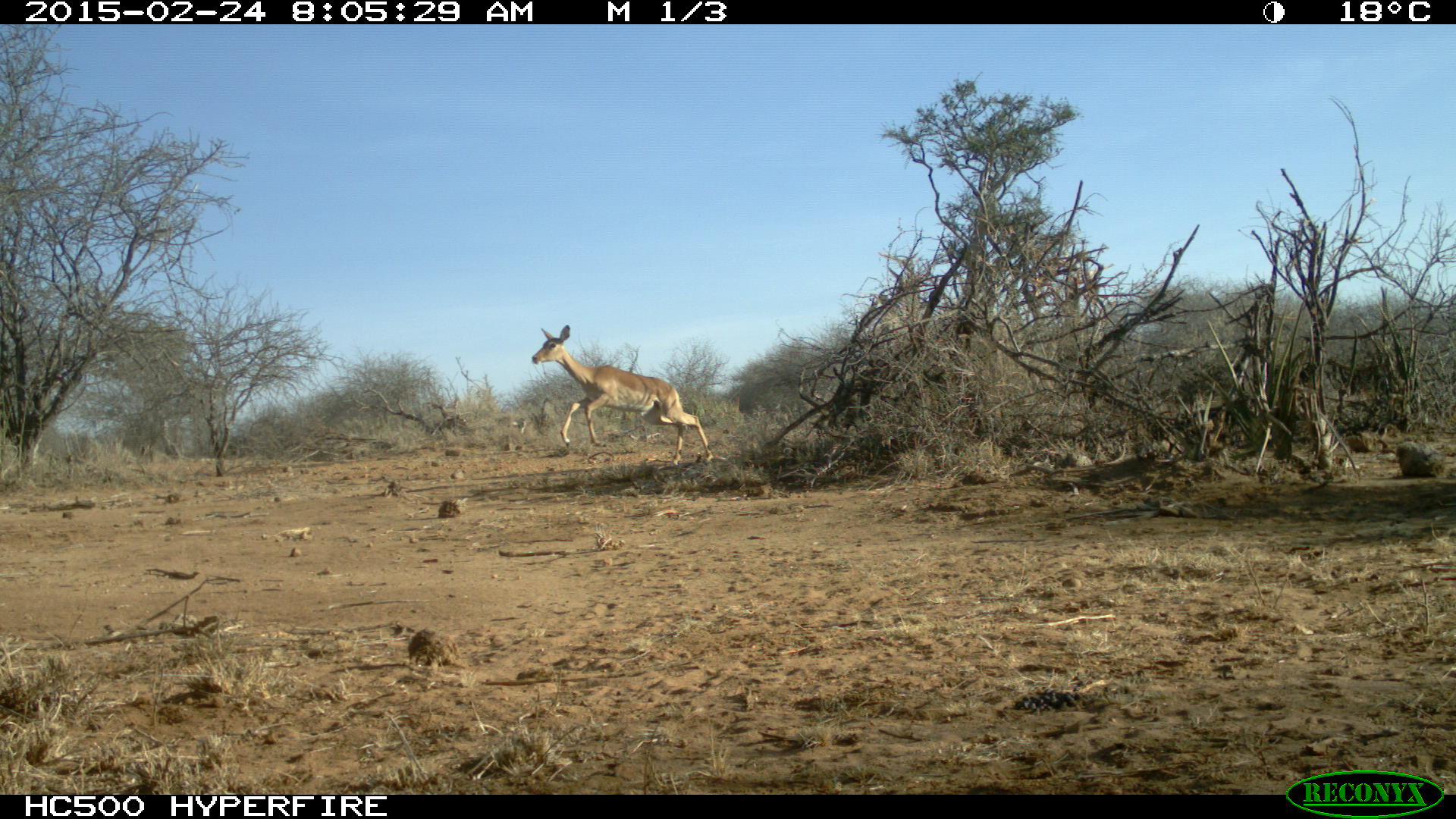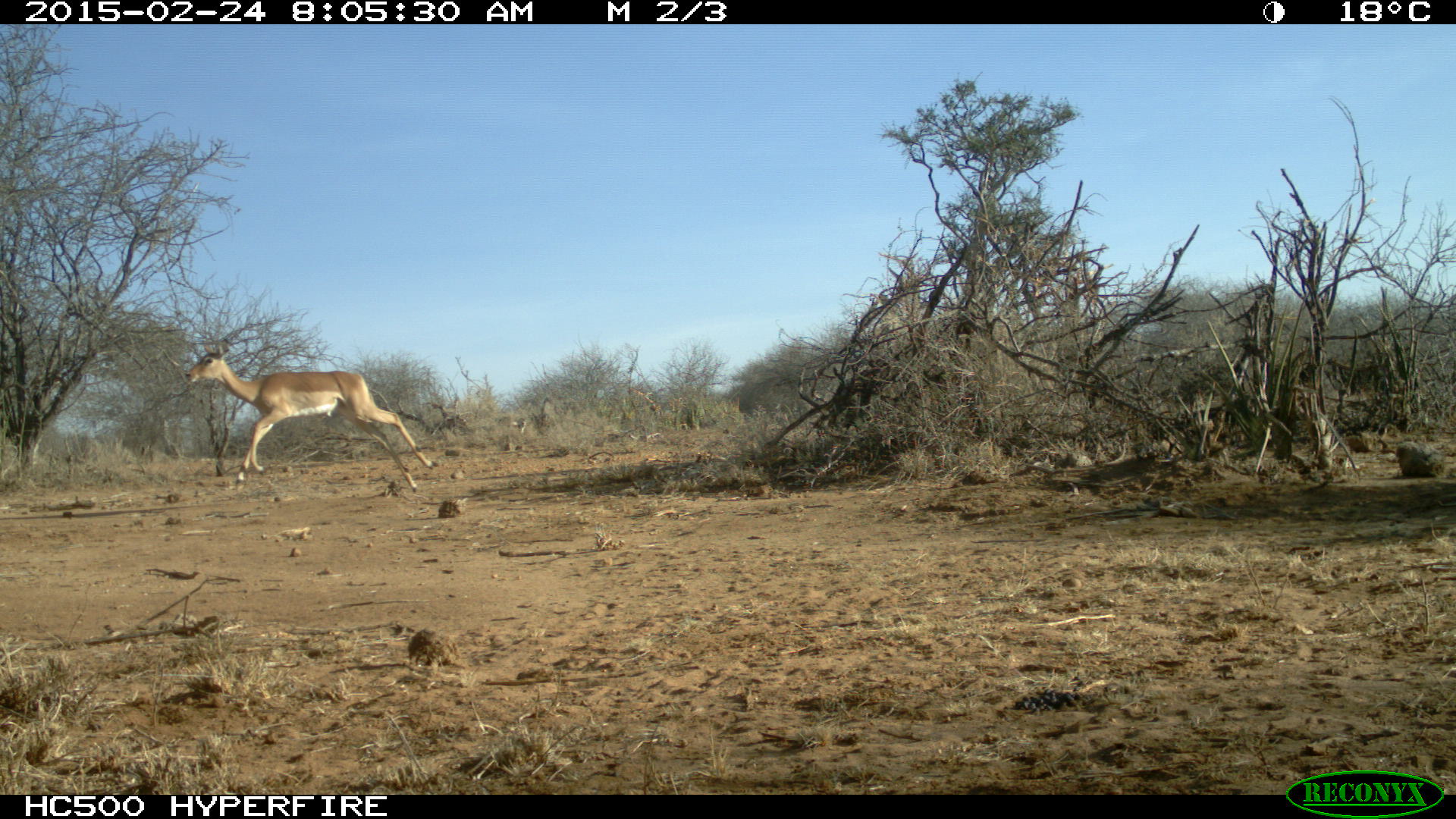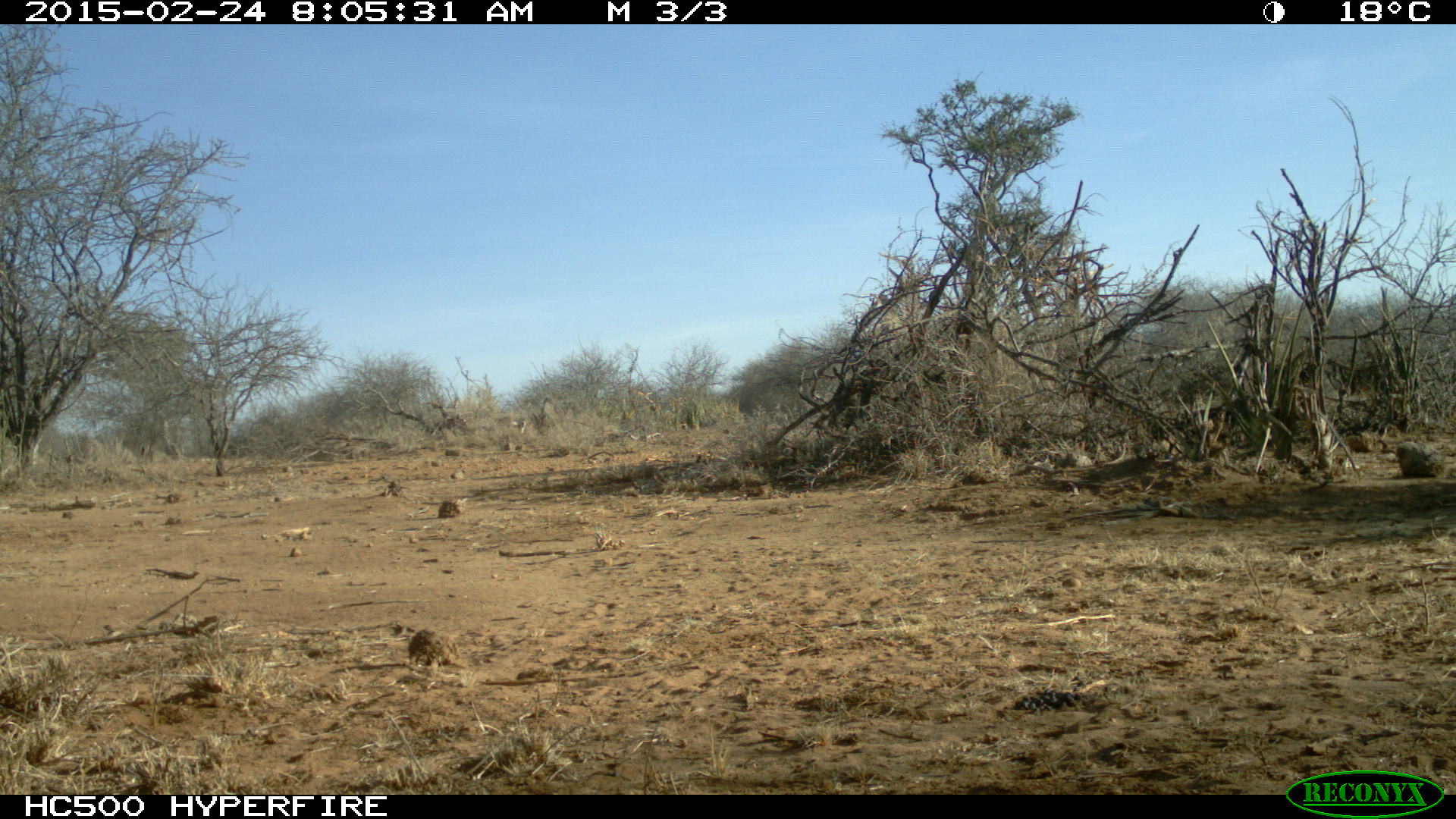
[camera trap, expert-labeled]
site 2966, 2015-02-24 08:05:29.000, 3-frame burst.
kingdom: Animalia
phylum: Chordata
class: Mammalia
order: Artiodactyla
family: Bovidae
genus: Aepyceros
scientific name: Aepyceros melampus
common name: impala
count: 1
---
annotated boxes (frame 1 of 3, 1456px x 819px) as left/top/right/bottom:
aepyceros melampus: 531/324/714/466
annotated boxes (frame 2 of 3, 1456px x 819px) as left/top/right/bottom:
aepyceros melampus: 185/339/435/494